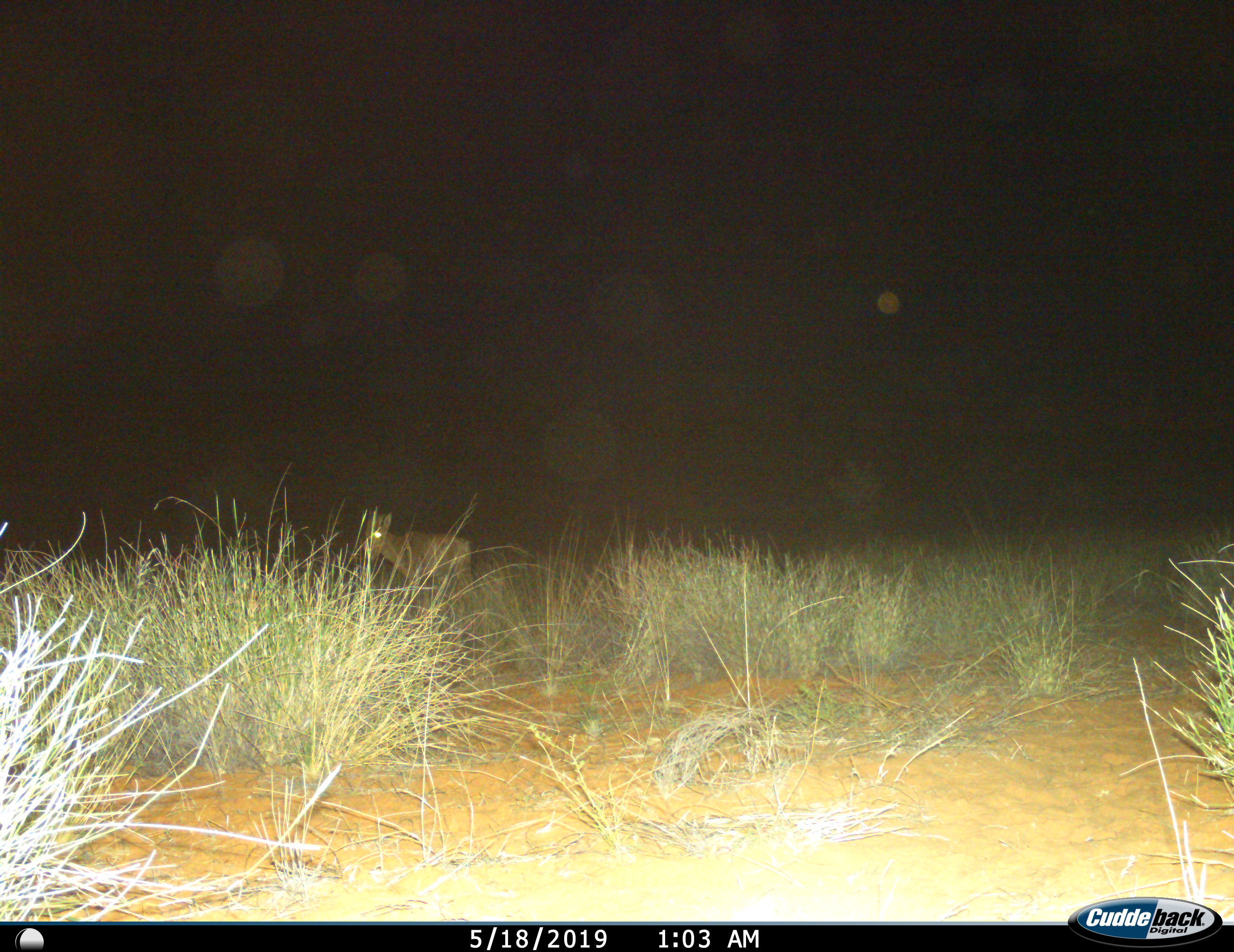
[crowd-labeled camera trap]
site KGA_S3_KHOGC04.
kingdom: Animalia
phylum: Chordata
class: Mammalia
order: Artiodactyla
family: Bovidae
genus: Alcelaphus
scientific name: Alcelaphus buselaphus caama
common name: red hartebeest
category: hartebeestred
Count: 1.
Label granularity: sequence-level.